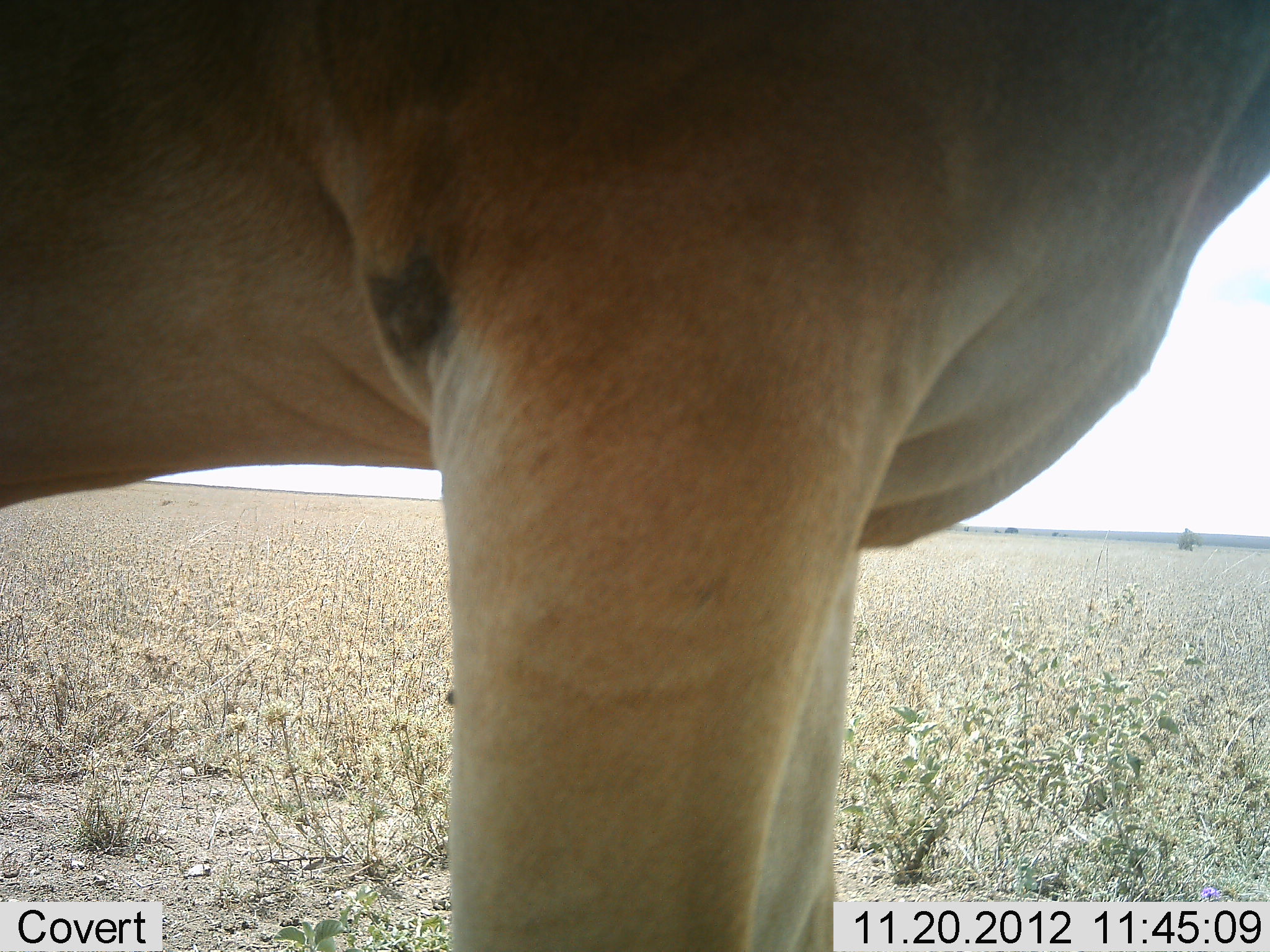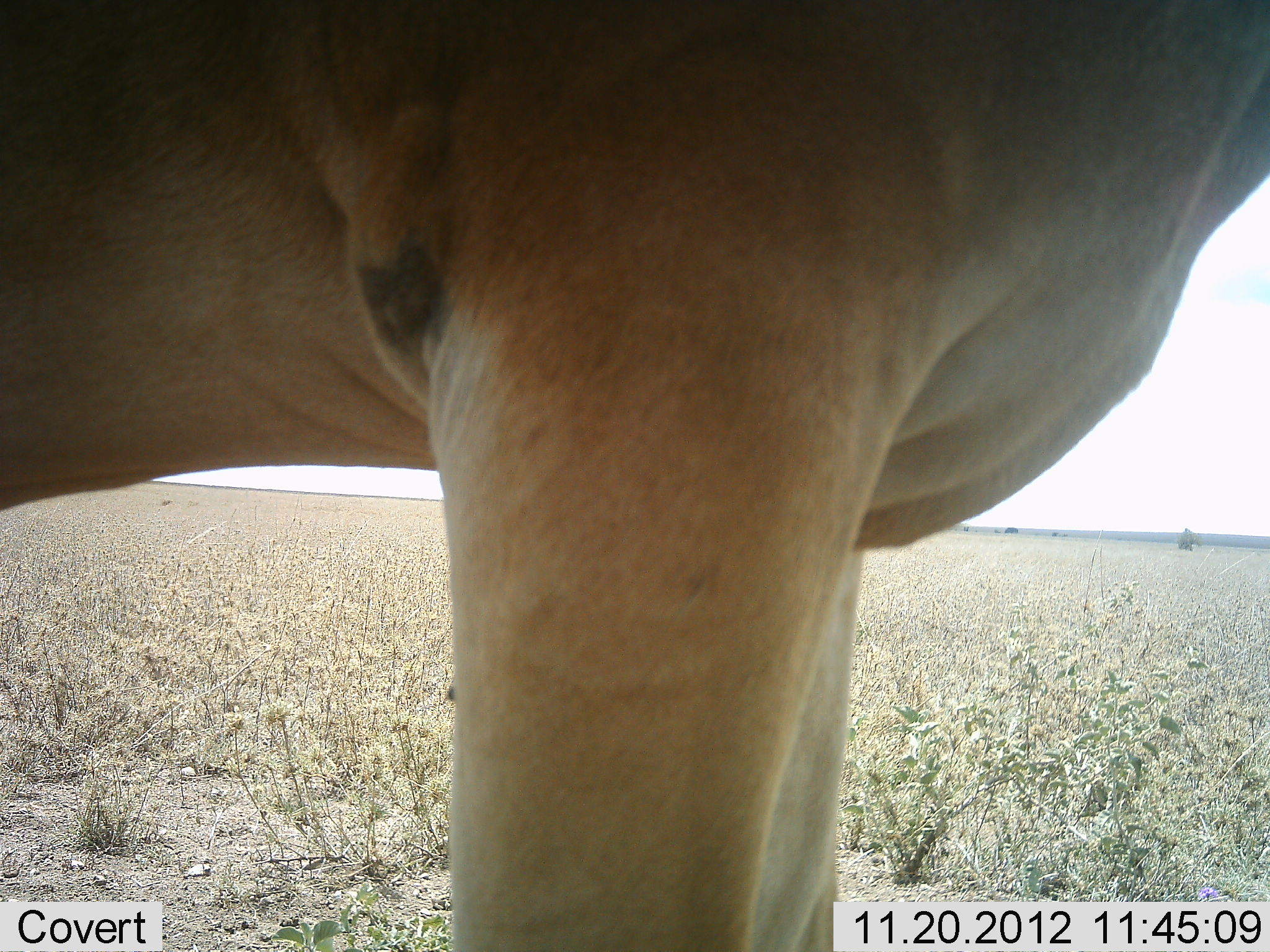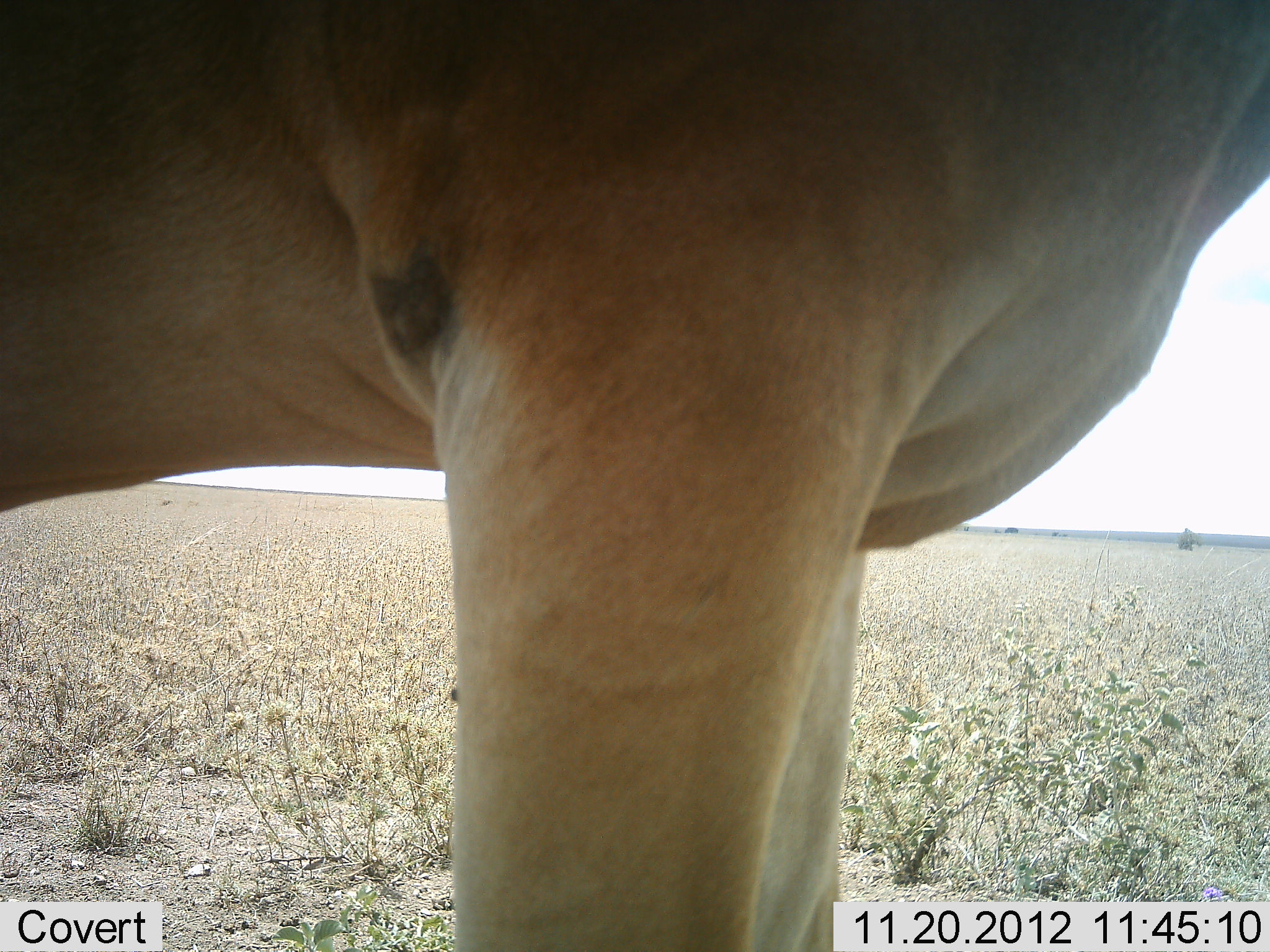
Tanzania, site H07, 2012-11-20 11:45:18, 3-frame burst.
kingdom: Animalia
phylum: Chordata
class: Mammalia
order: Artiodactyla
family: Bovidae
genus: Alcelaphus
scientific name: Alcelaphus buselaphus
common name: hartebeest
Hartebeest (Alcelaphus buselaphus), count 1. Behavior (volunteer vote fractions): standing 100%, resting 0%, moving 0%, interacting 0%. Young present (vote fraction): 0%. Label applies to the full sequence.